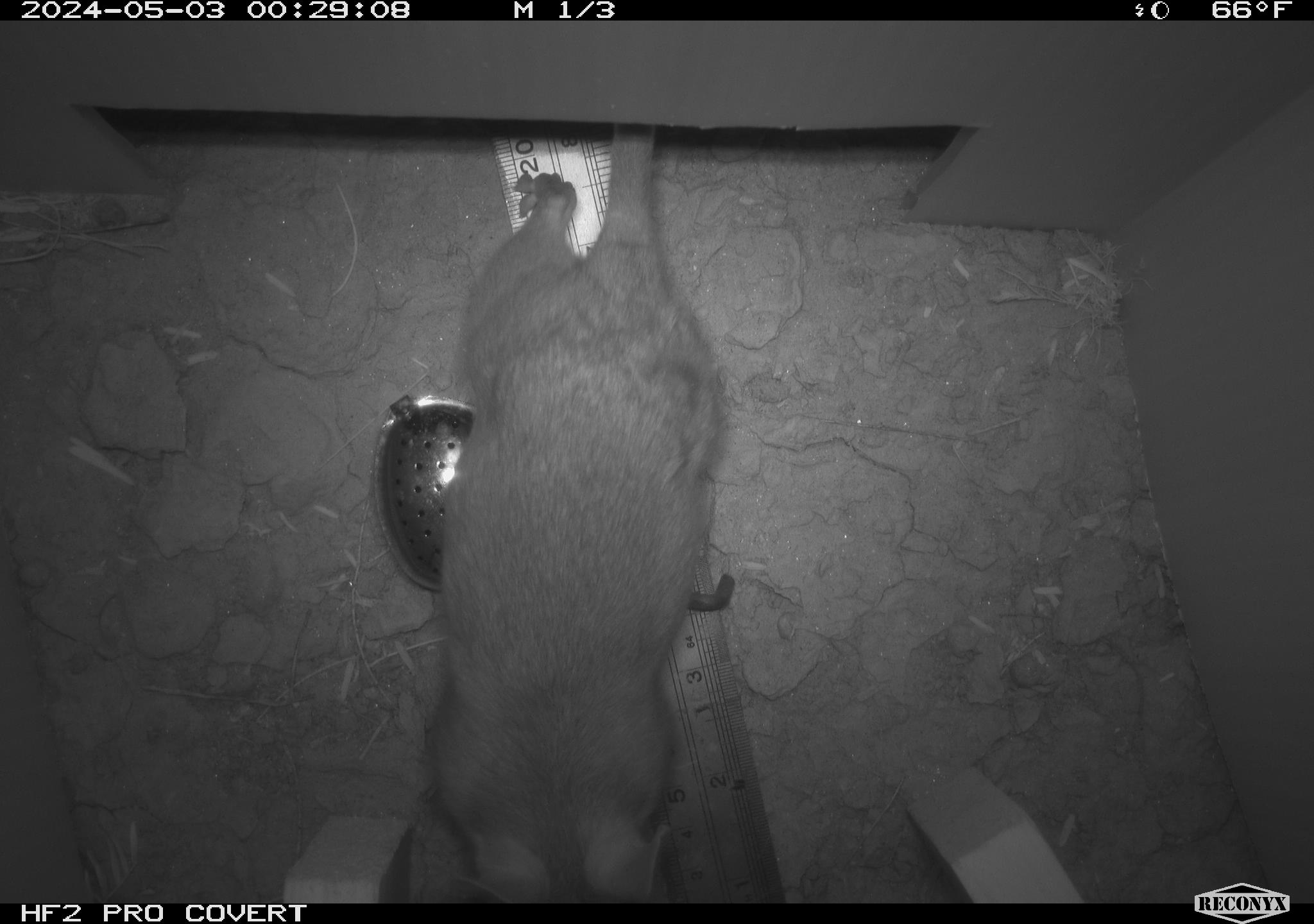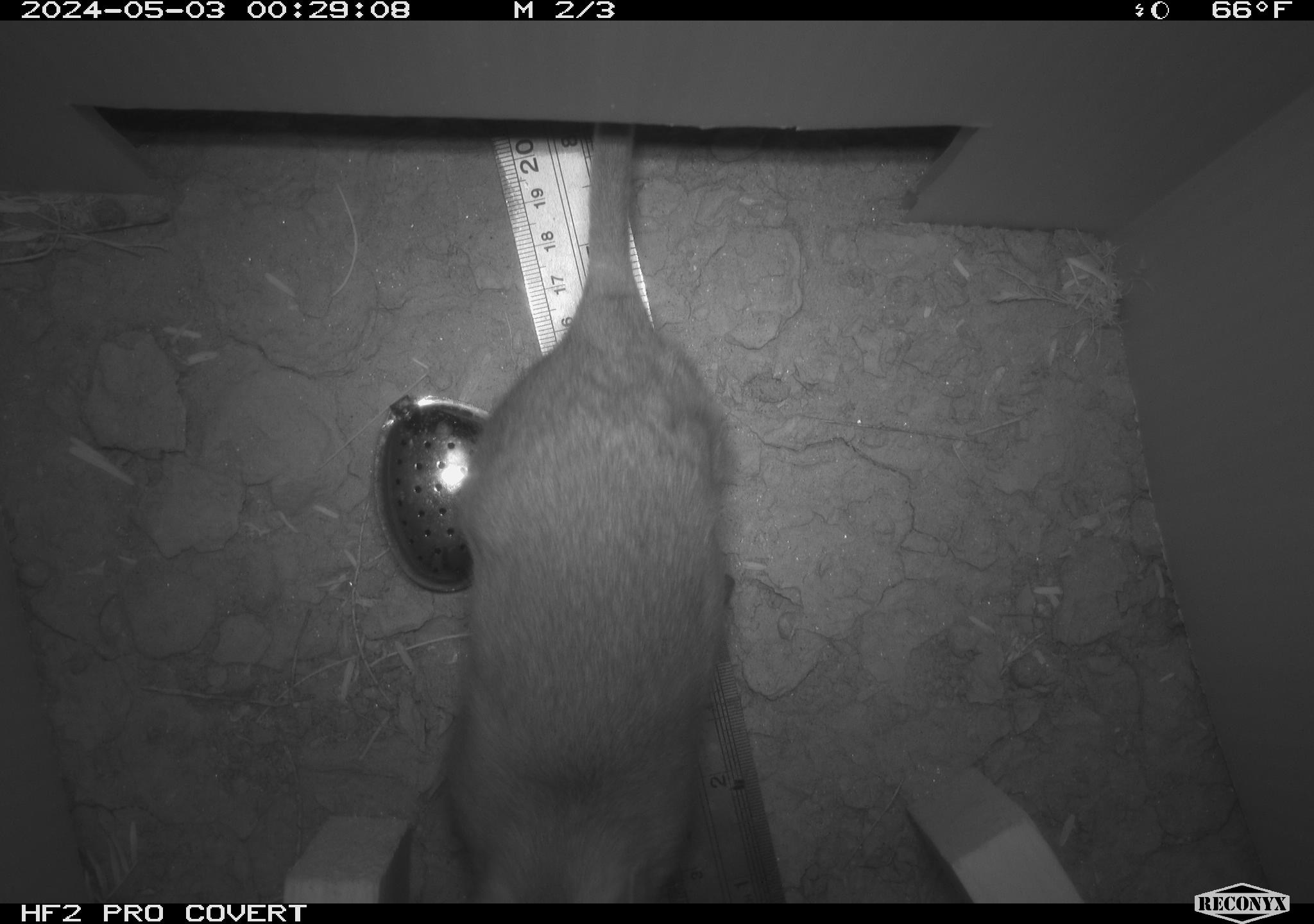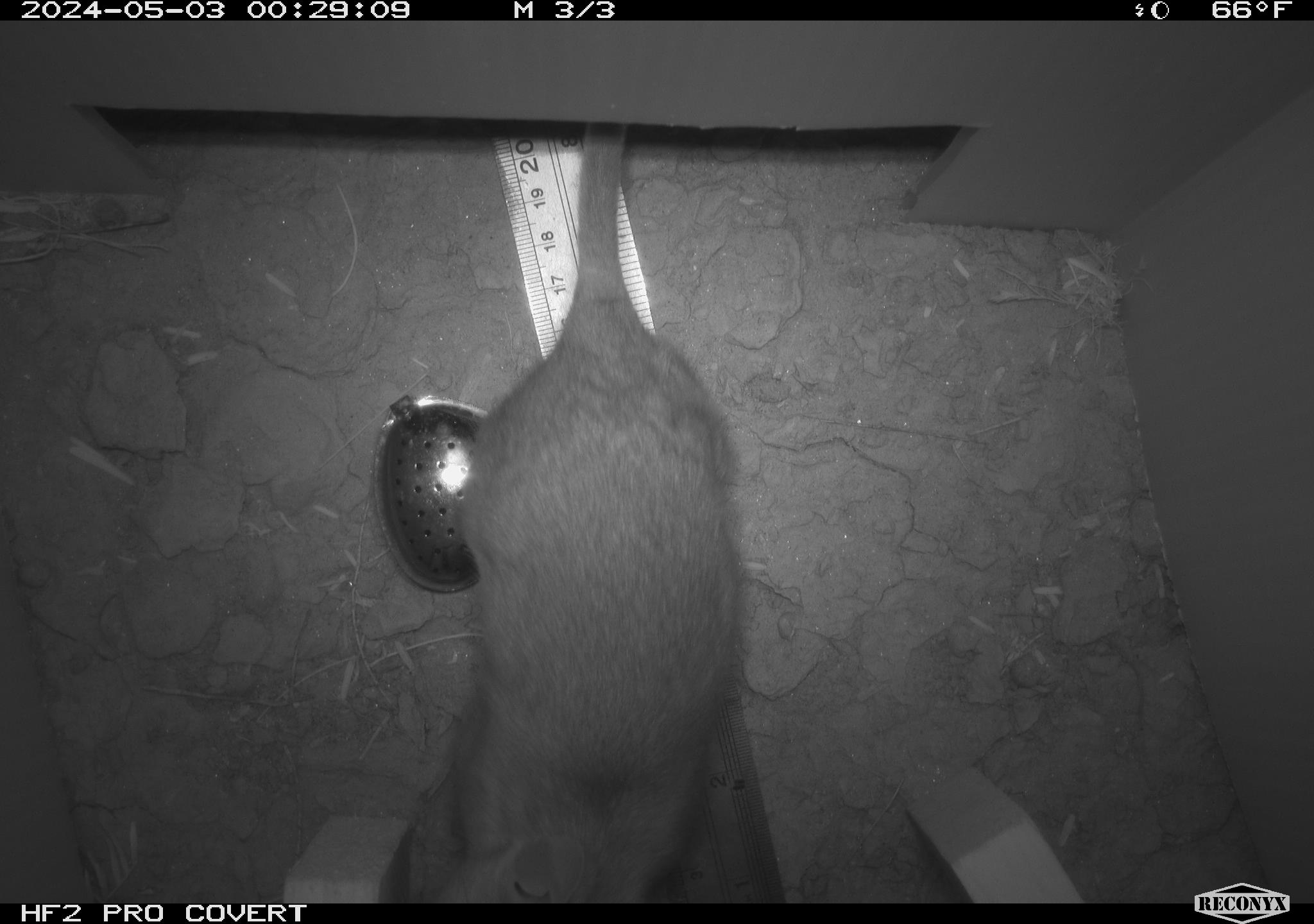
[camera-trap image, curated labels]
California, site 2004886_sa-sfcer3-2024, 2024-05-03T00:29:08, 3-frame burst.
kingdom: Animalia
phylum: Chordata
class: Mammalia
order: Rodentia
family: Cricetidae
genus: Neotoma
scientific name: Neotoma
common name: pack rat or woodrat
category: neotoma species